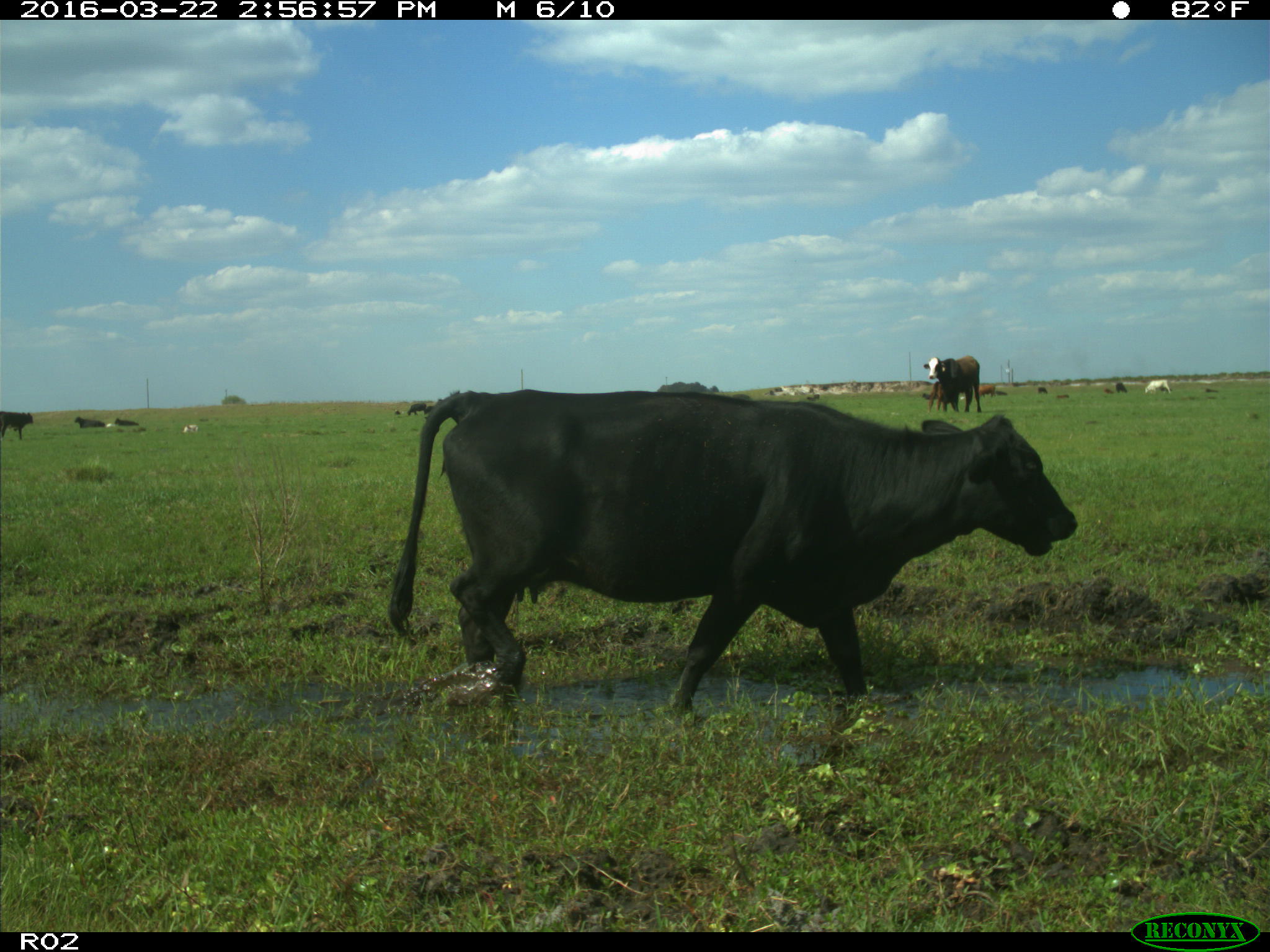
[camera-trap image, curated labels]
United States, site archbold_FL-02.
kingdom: Animalia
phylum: Chordata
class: Mammalia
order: Artiodactyla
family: Bovidae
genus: Bos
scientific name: Bos taurus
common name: domestic cow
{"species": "Bos taurus (domestic cow)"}